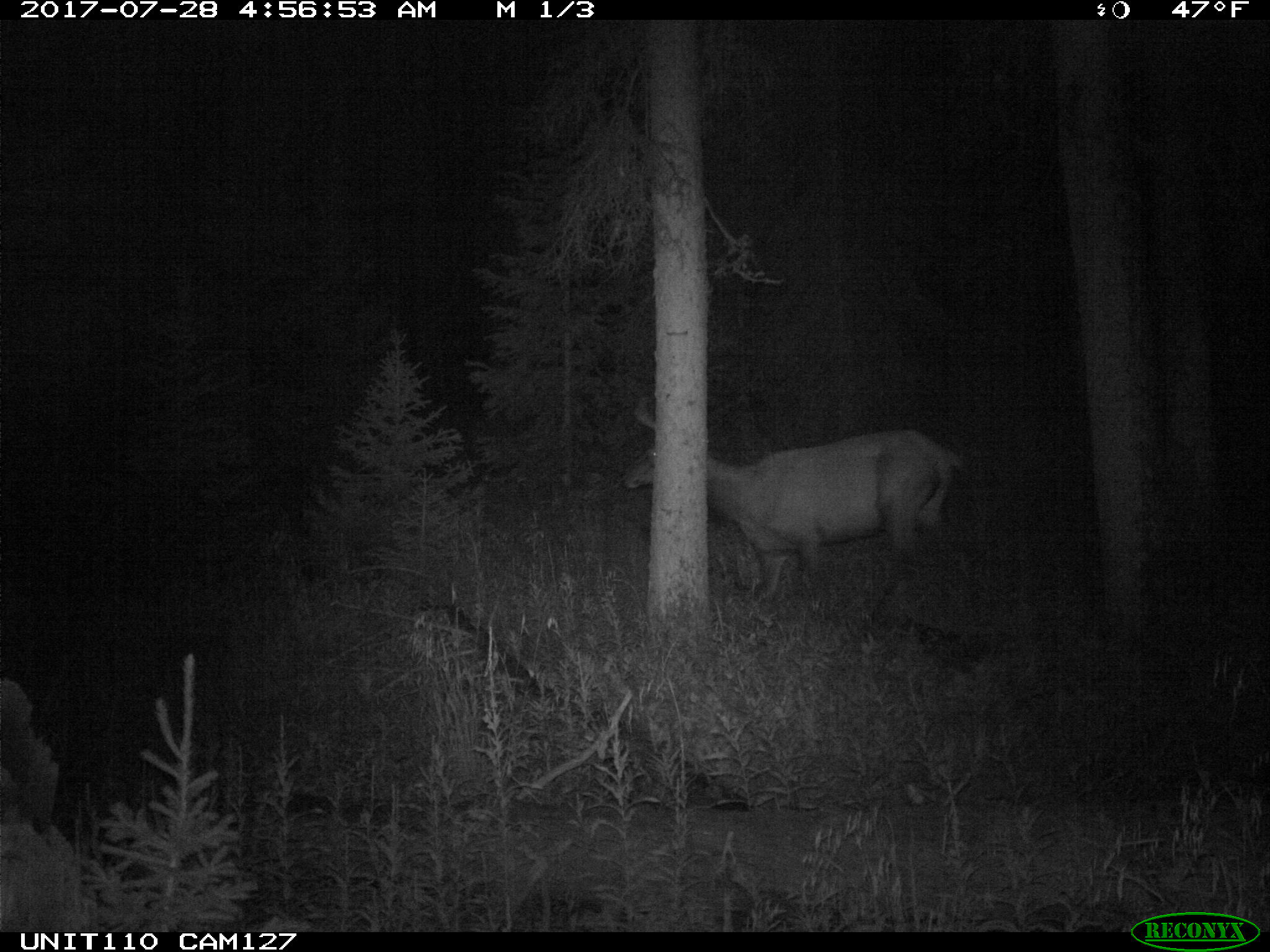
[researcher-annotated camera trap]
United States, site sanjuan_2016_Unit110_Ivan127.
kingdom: Animalia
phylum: Chordata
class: Mammalia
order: Artiodactyla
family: Cervidae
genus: Cervus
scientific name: Cervus elaphus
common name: red deer